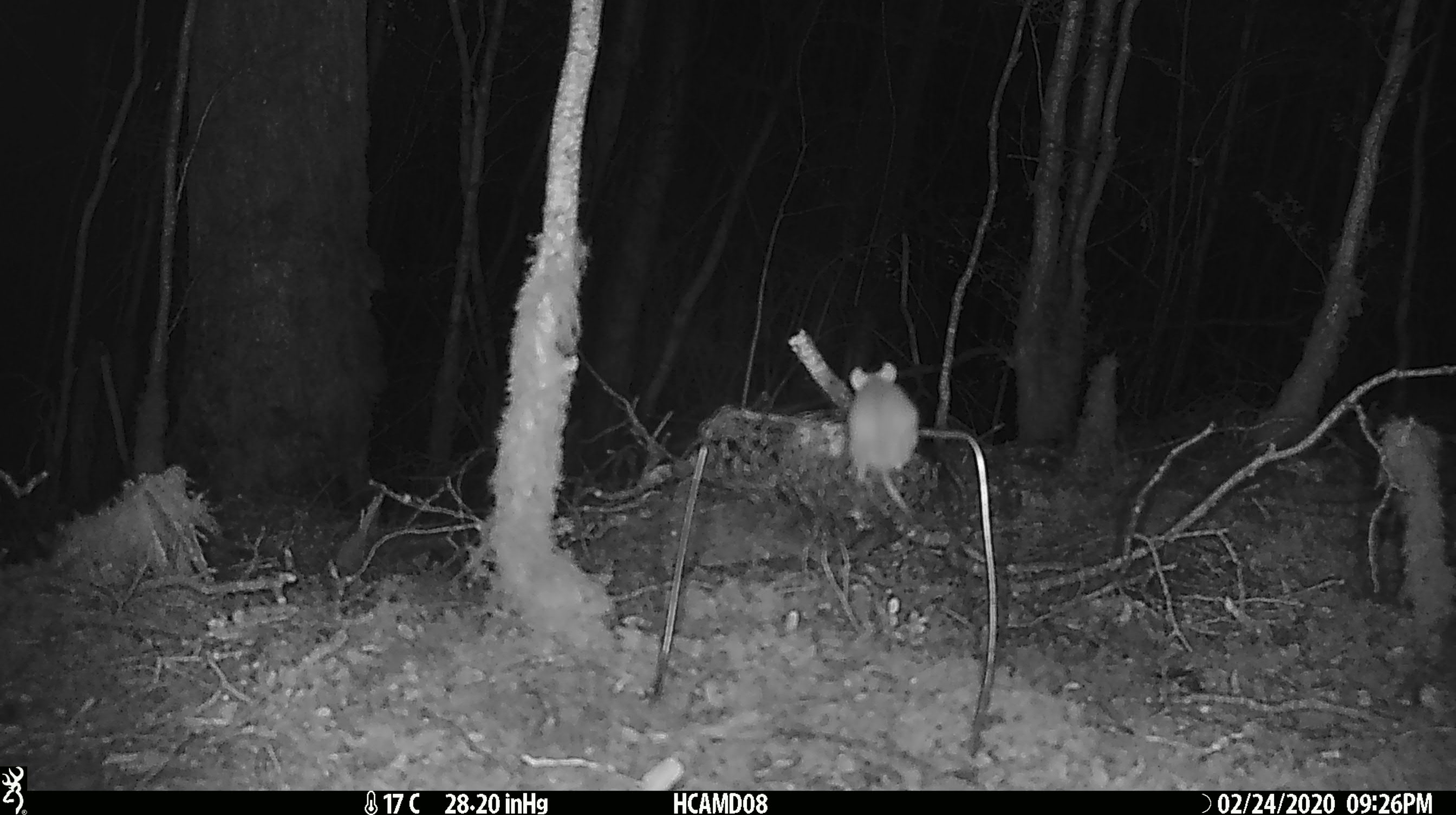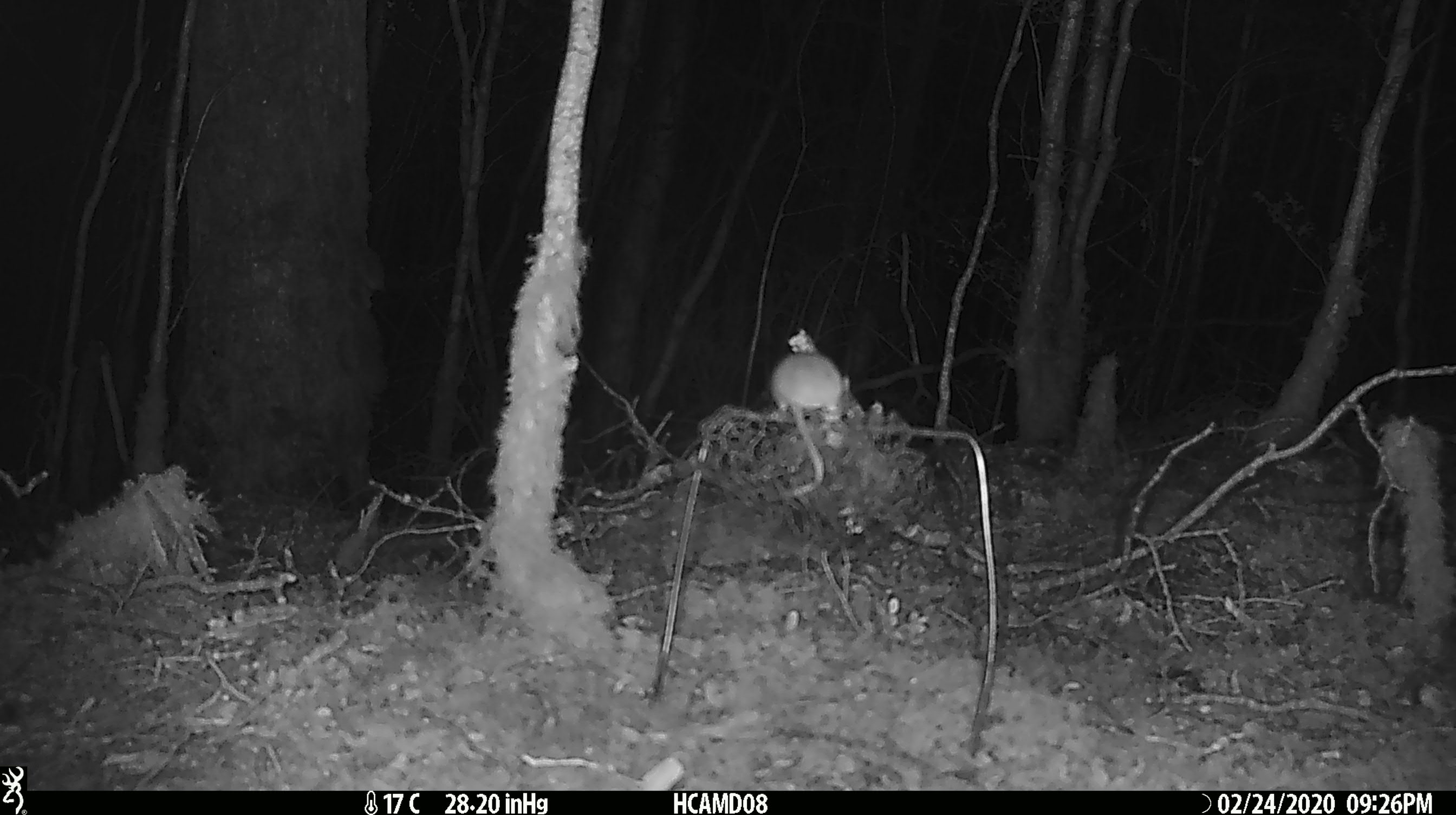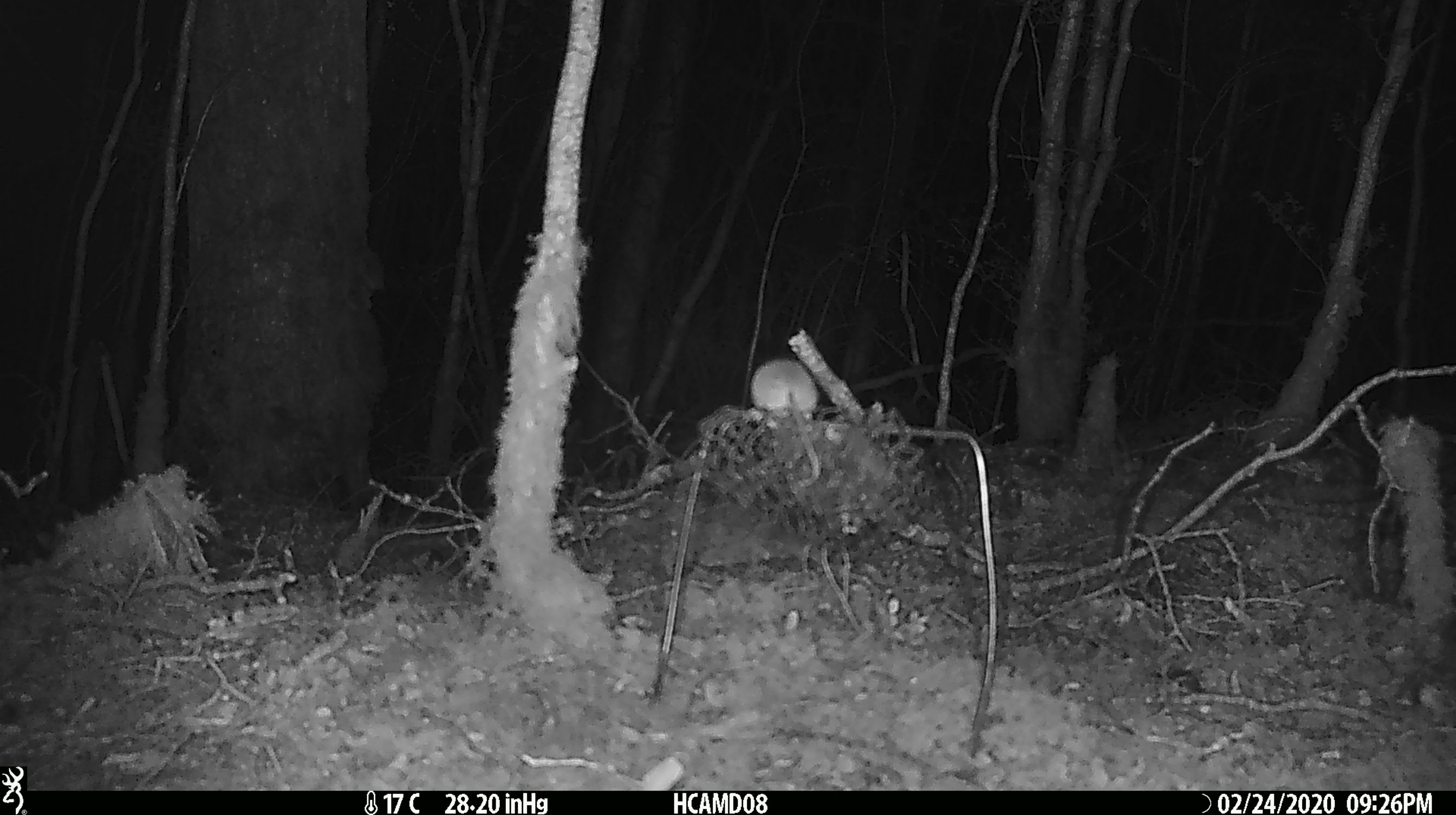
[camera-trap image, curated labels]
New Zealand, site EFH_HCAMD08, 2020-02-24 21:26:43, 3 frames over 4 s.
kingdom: Animalia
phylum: Chordata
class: Mammalia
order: Rodentia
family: Muridae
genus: Mus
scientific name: Mus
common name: mouse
Mouse (Mus).